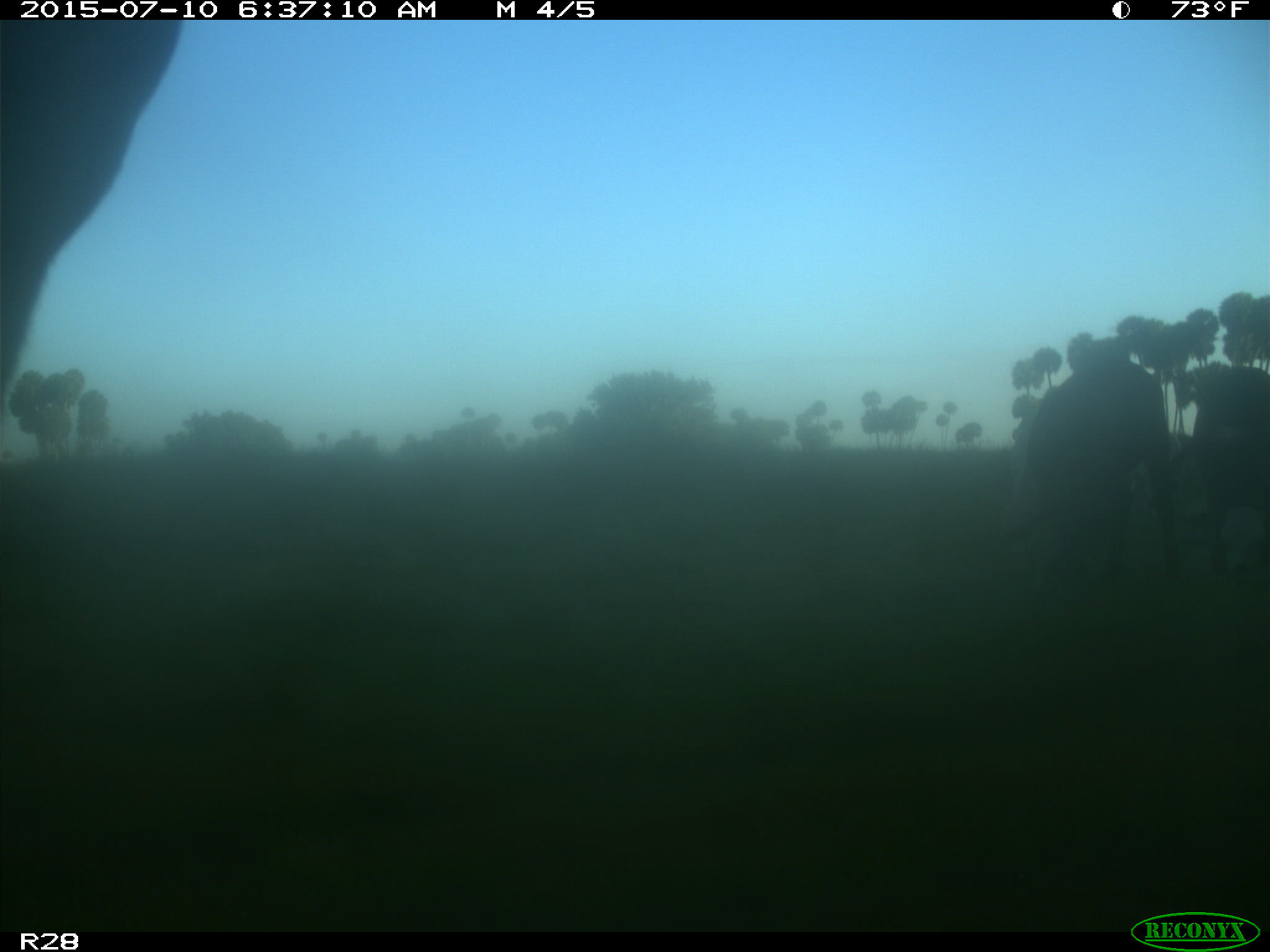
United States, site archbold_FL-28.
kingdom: Animalia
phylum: Chordata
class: Mammalia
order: Artiodactyla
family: Bovidae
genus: Bos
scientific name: Bos taurus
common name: domestic cow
Bos taurus (domestic cow).